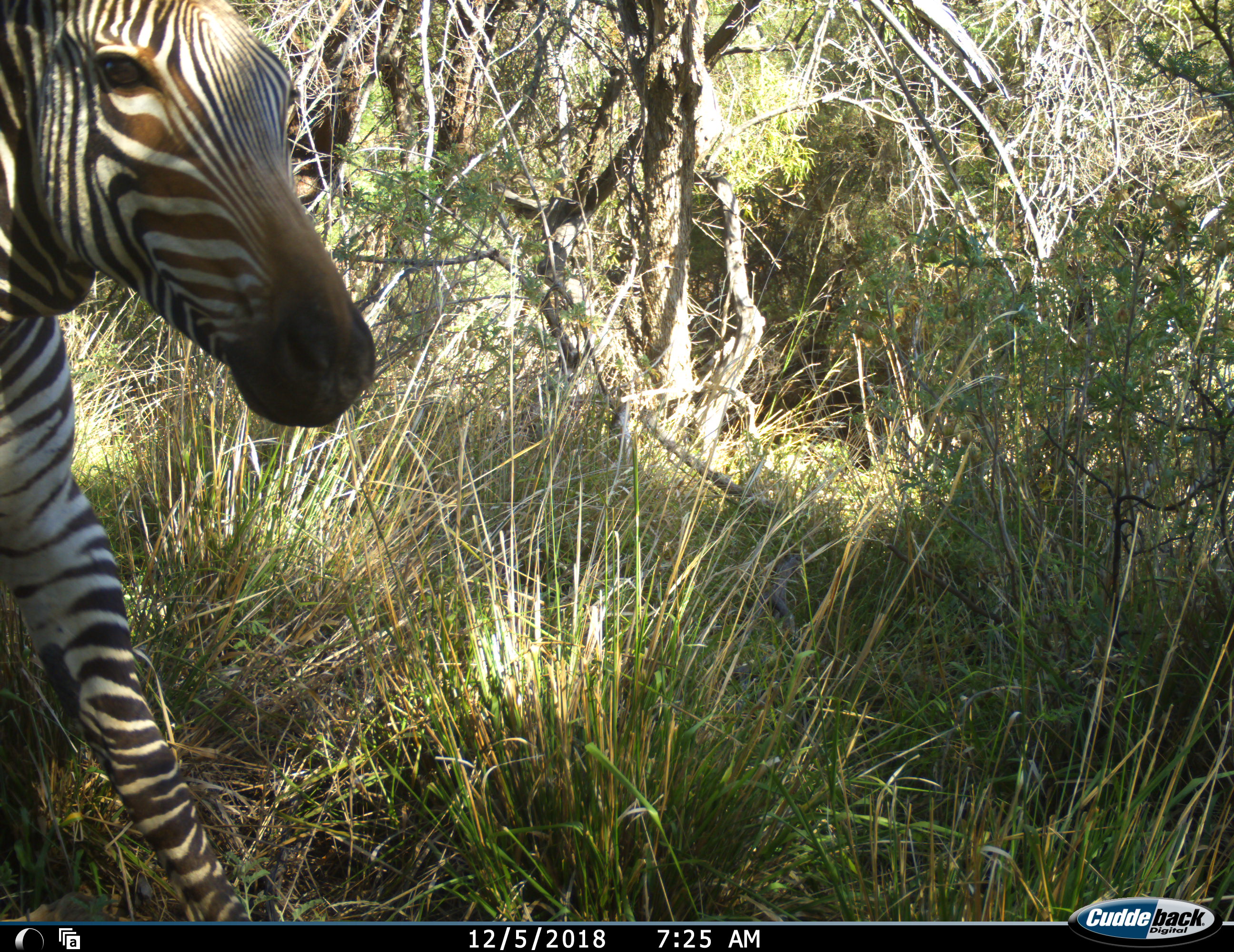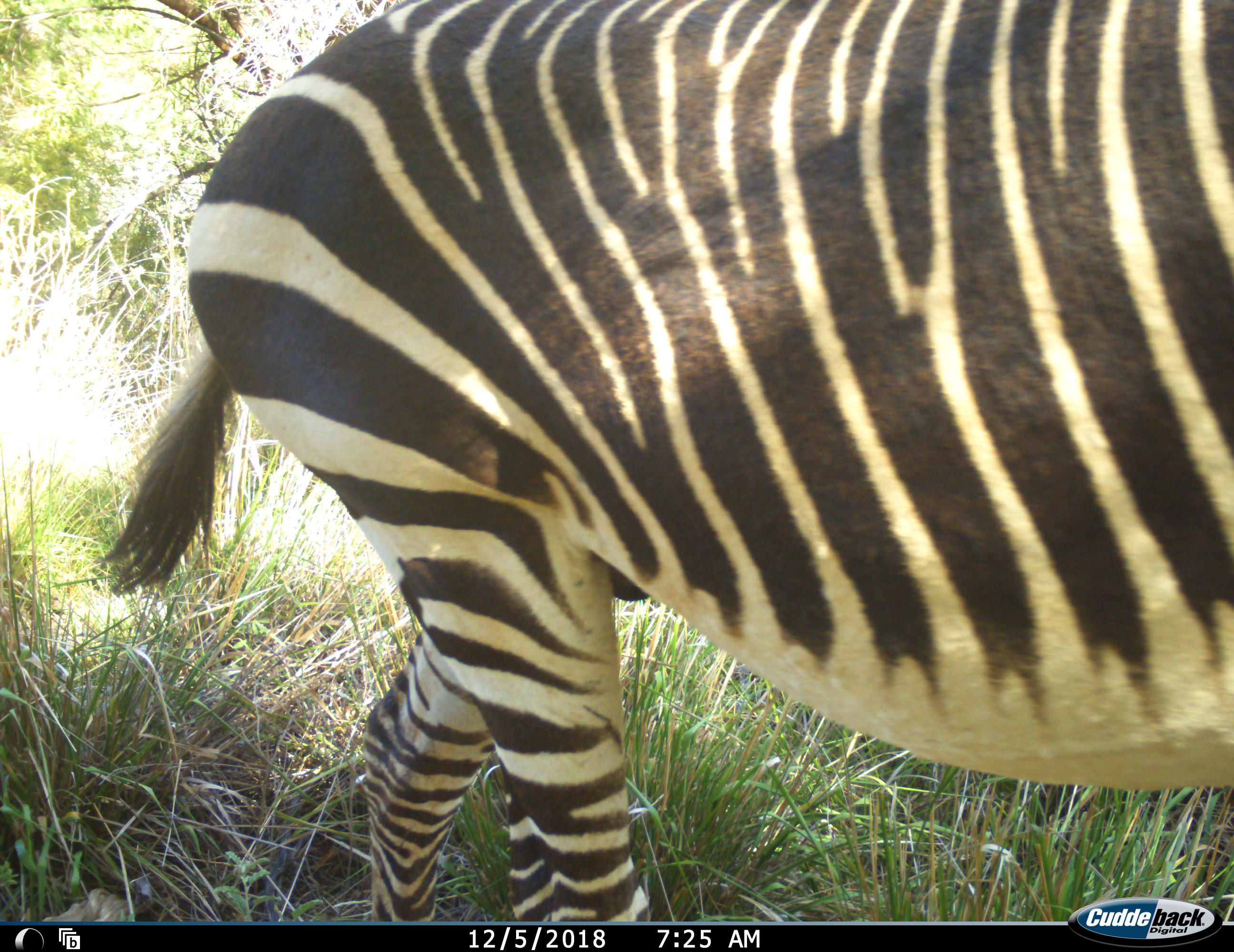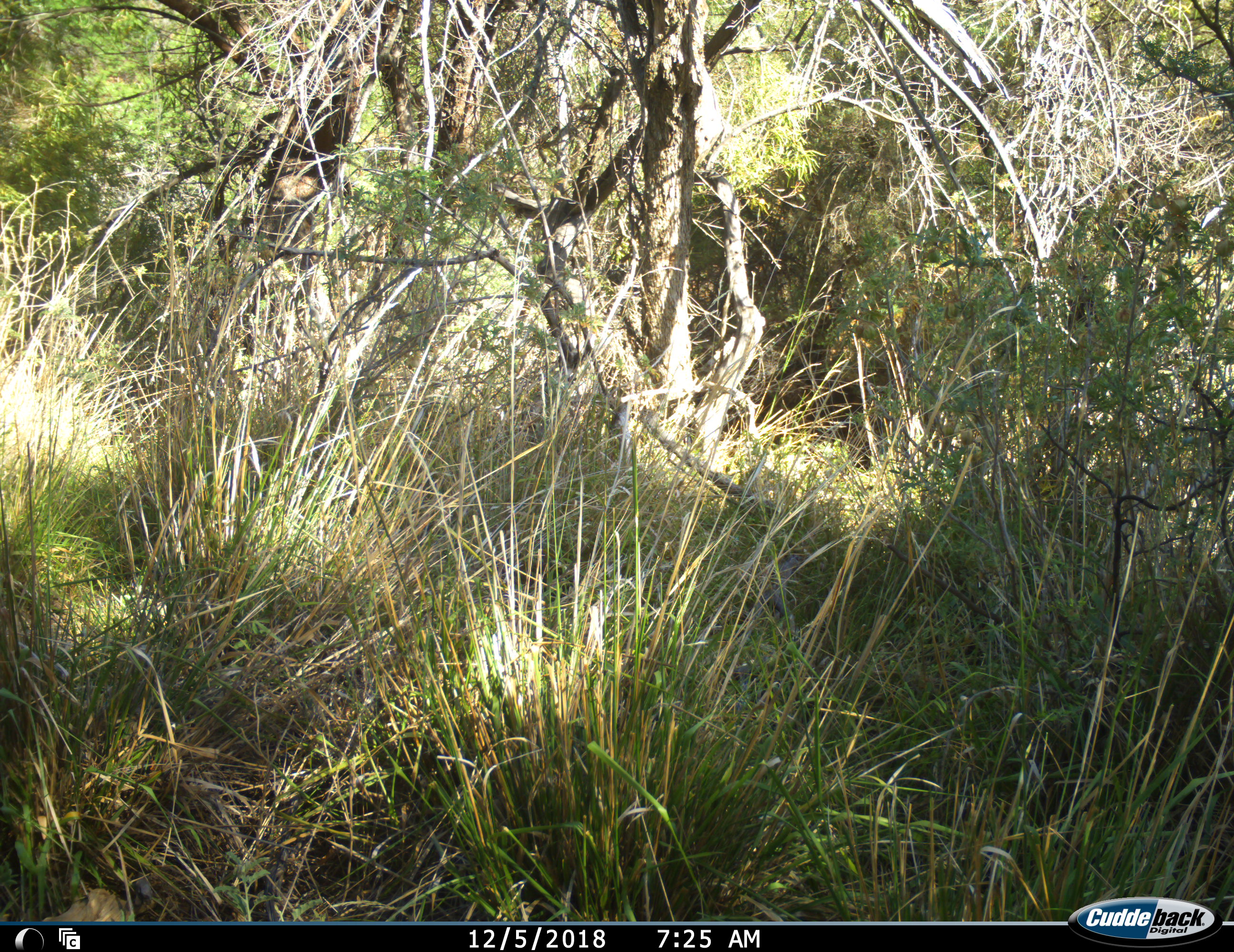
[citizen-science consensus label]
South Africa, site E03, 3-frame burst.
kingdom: Animalia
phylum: Chordata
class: Mammalia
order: Perissodactyla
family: Equidae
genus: Equus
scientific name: Equus zebra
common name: mountain zebra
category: zebramountain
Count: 1.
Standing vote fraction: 20%.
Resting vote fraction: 0%.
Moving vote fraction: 90%.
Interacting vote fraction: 0%.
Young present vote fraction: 0%.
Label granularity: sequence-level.